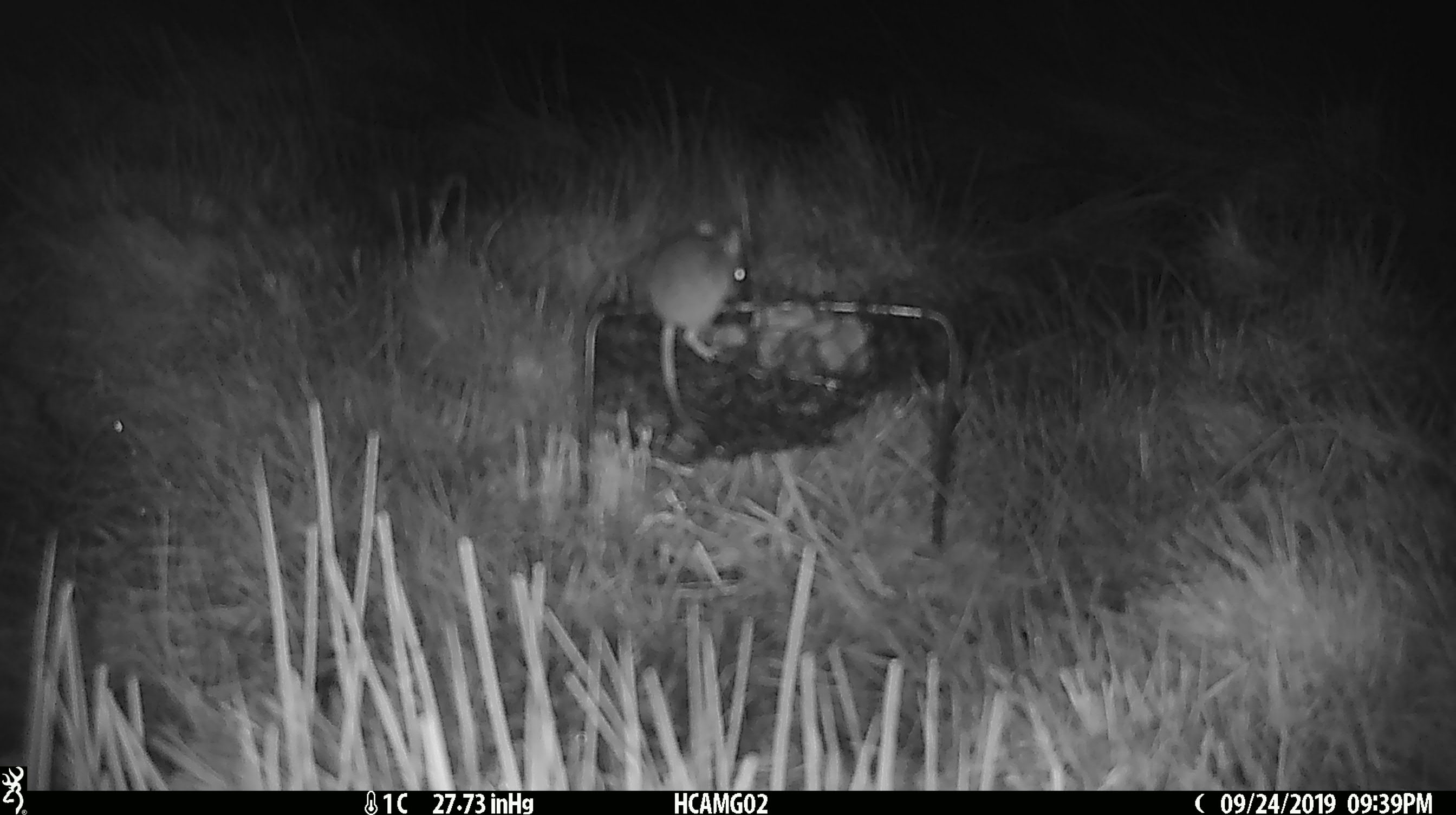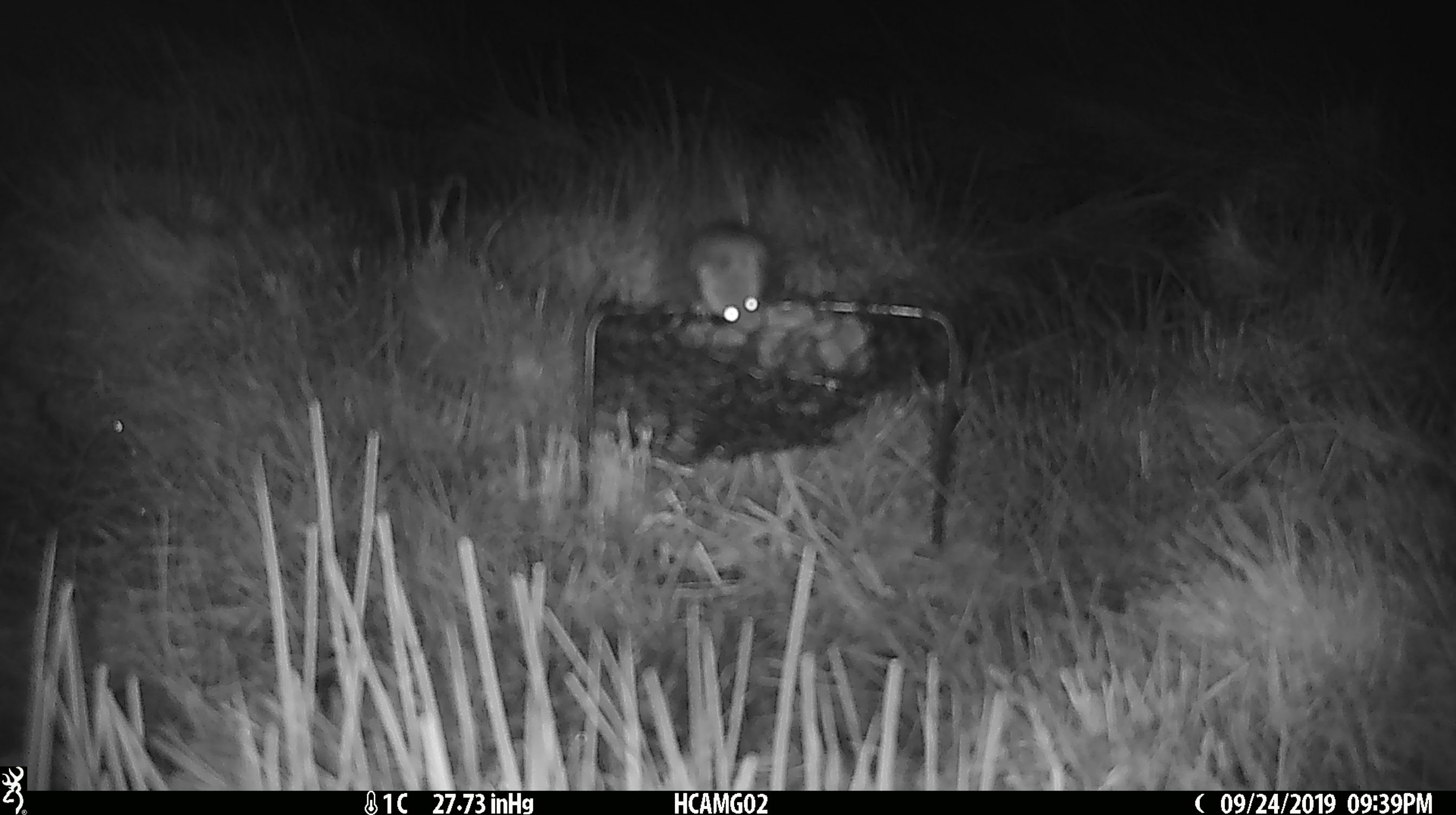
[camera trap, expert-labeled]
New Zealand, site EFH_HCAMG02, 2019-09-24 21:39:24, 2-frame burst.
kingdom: Animalia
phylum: Chordata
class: Mammalia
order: Rodentia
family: Muridae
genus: Mus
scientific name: Mus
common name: mouse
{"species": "mouse (Mus)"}